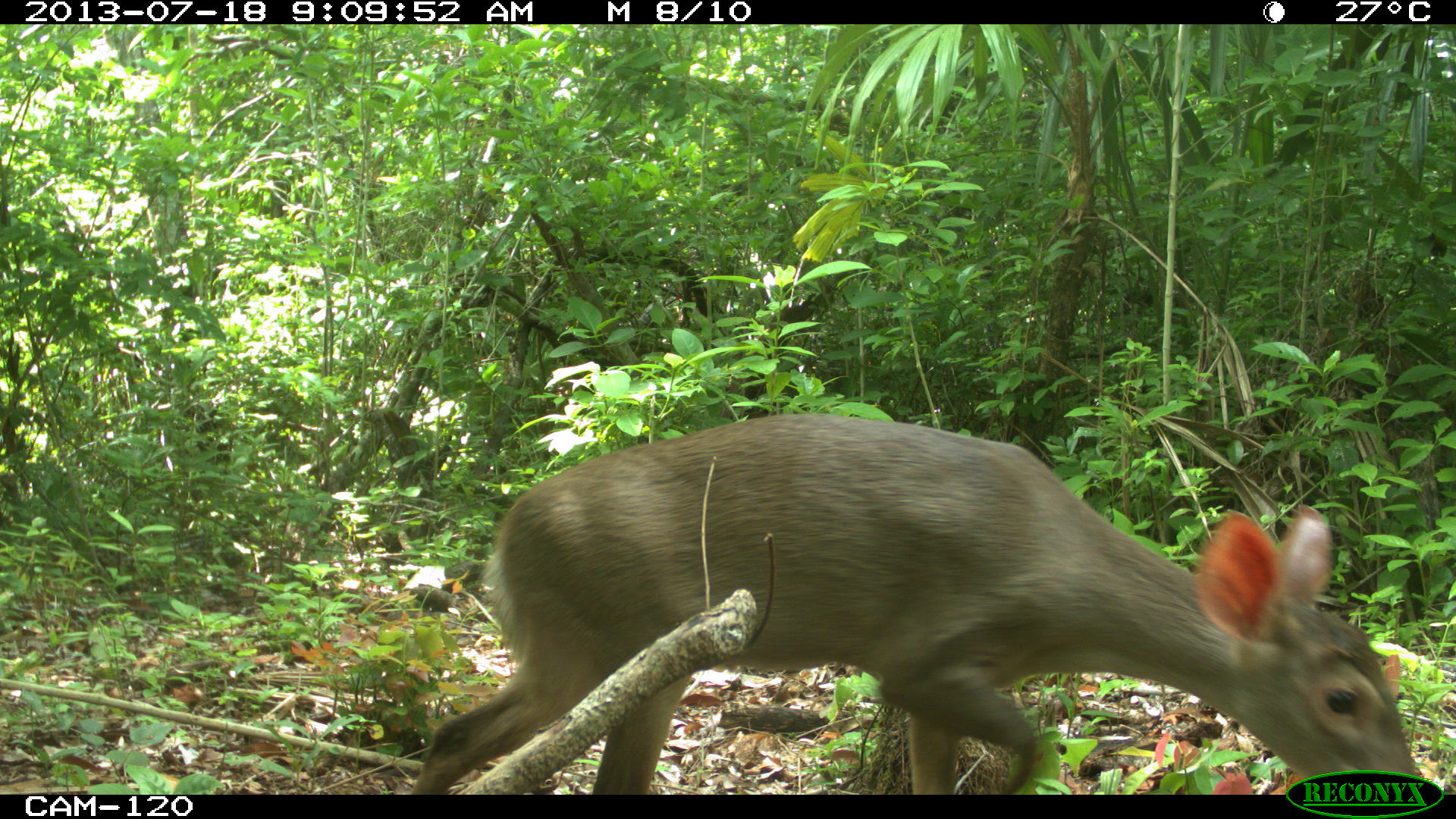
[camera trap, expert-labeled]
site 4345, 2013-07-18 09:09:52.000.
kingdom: Animalia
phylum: Chordata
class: Mammalia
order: Artiodactyla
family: Cervidae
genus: Odocoileus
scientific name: Odocoileus virginianus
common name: white-tailed deer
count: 1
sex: female